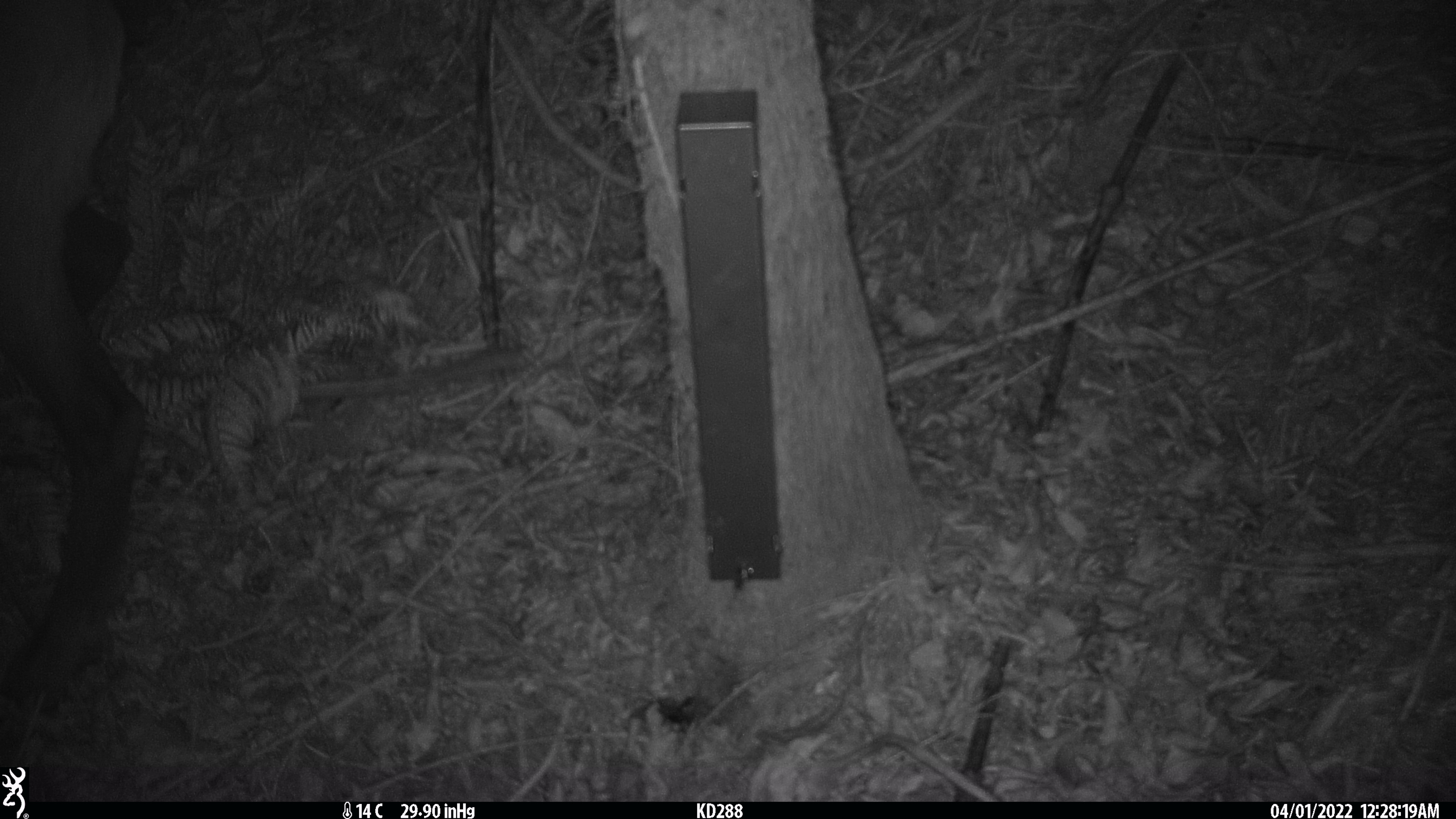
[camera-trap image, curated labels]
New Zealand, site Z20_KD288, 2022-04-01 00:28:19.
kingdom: Animalia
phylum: Chordata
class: Mammalia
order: Artiodactyla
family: Bovidae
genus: Rupicapra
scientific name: Rupicapra rupicapra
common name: alpine chamois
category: chamois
Chamois (alpine chamois) (Rupicapra rupicapra).